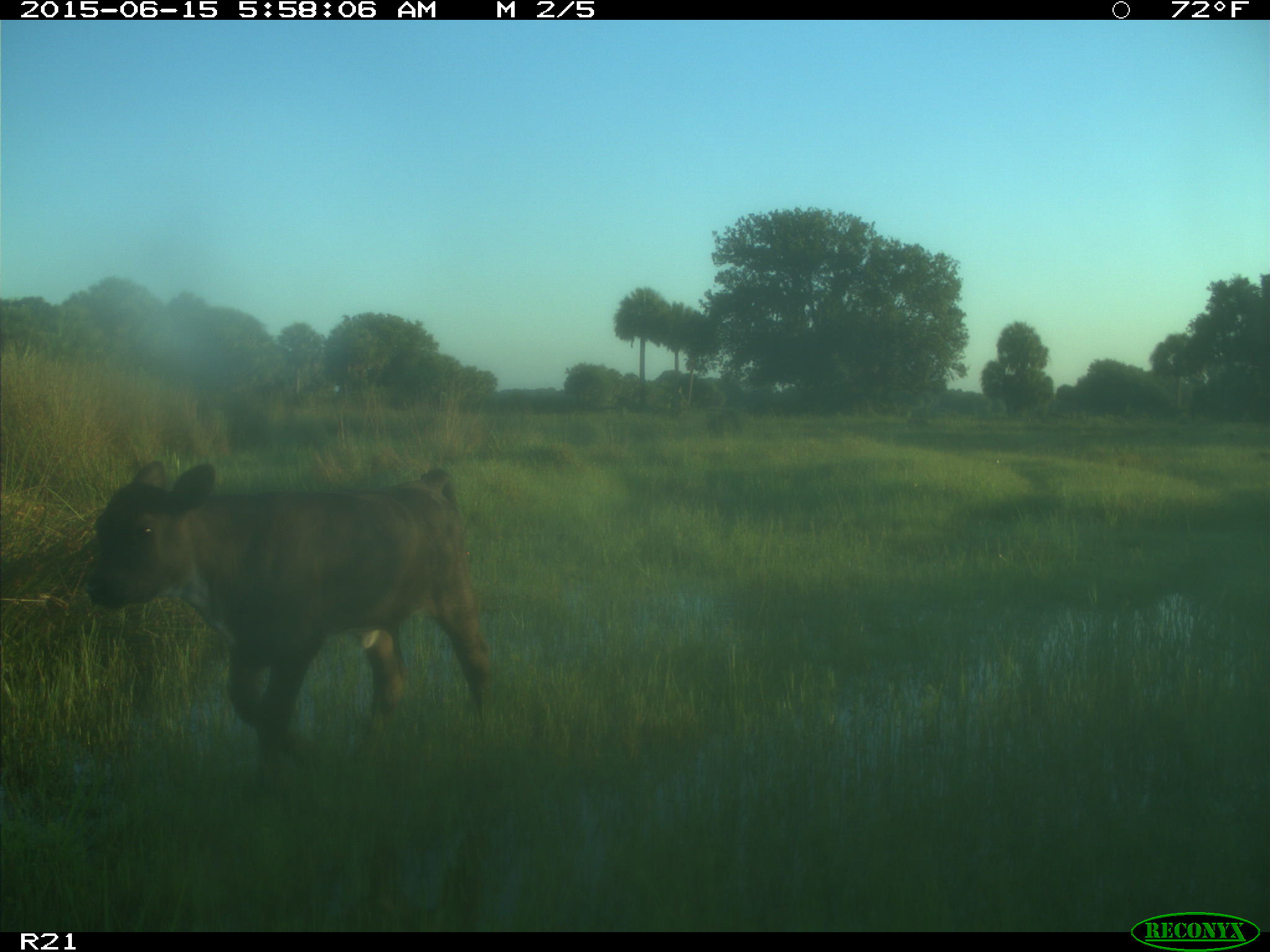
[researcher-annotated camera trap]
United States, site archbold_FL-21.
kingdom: Animalia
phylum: Chordata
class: Mammalia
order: Artiodactyla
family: Bovidae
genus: Bos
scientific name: Bos taurus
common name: domestic cow